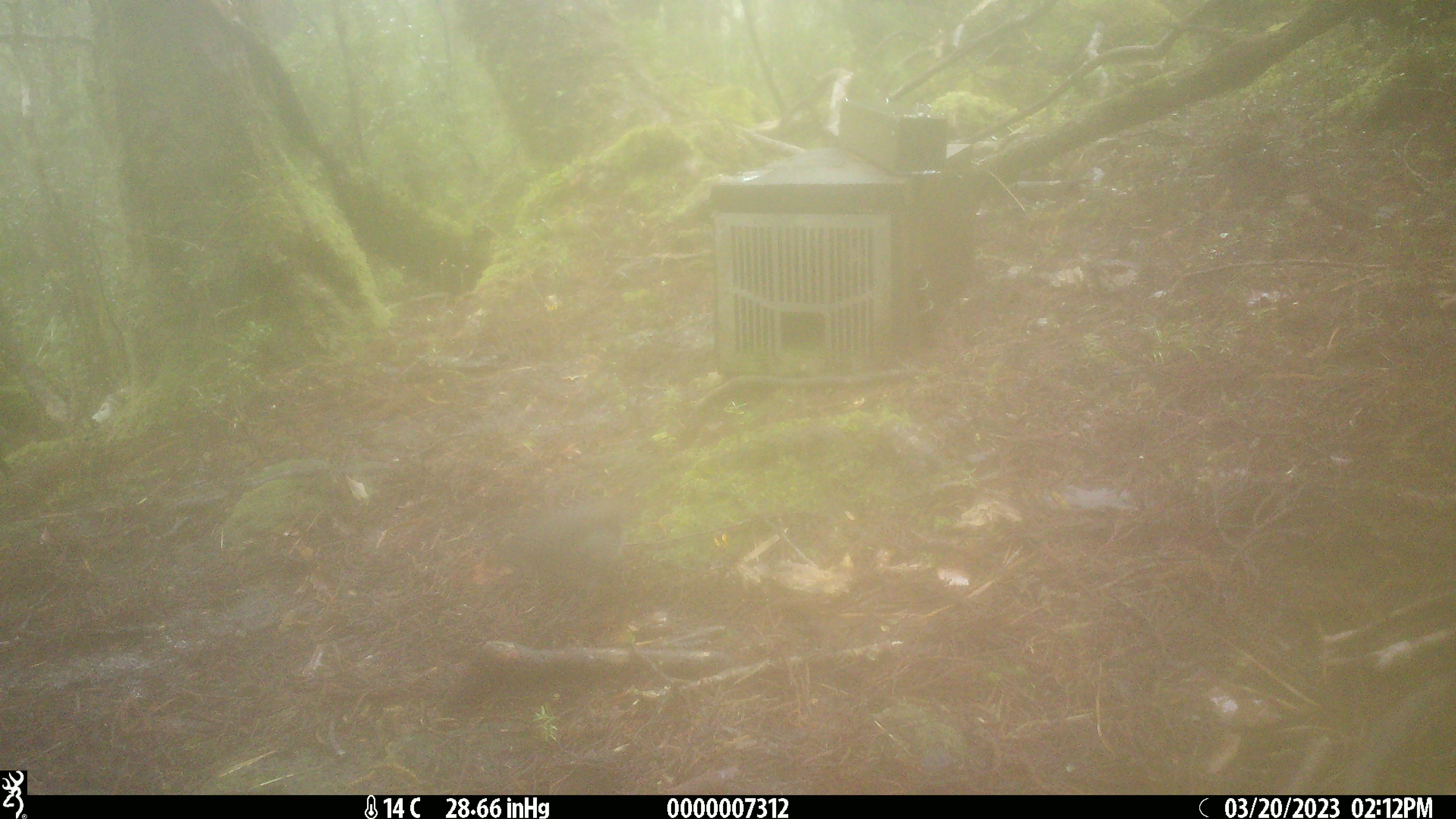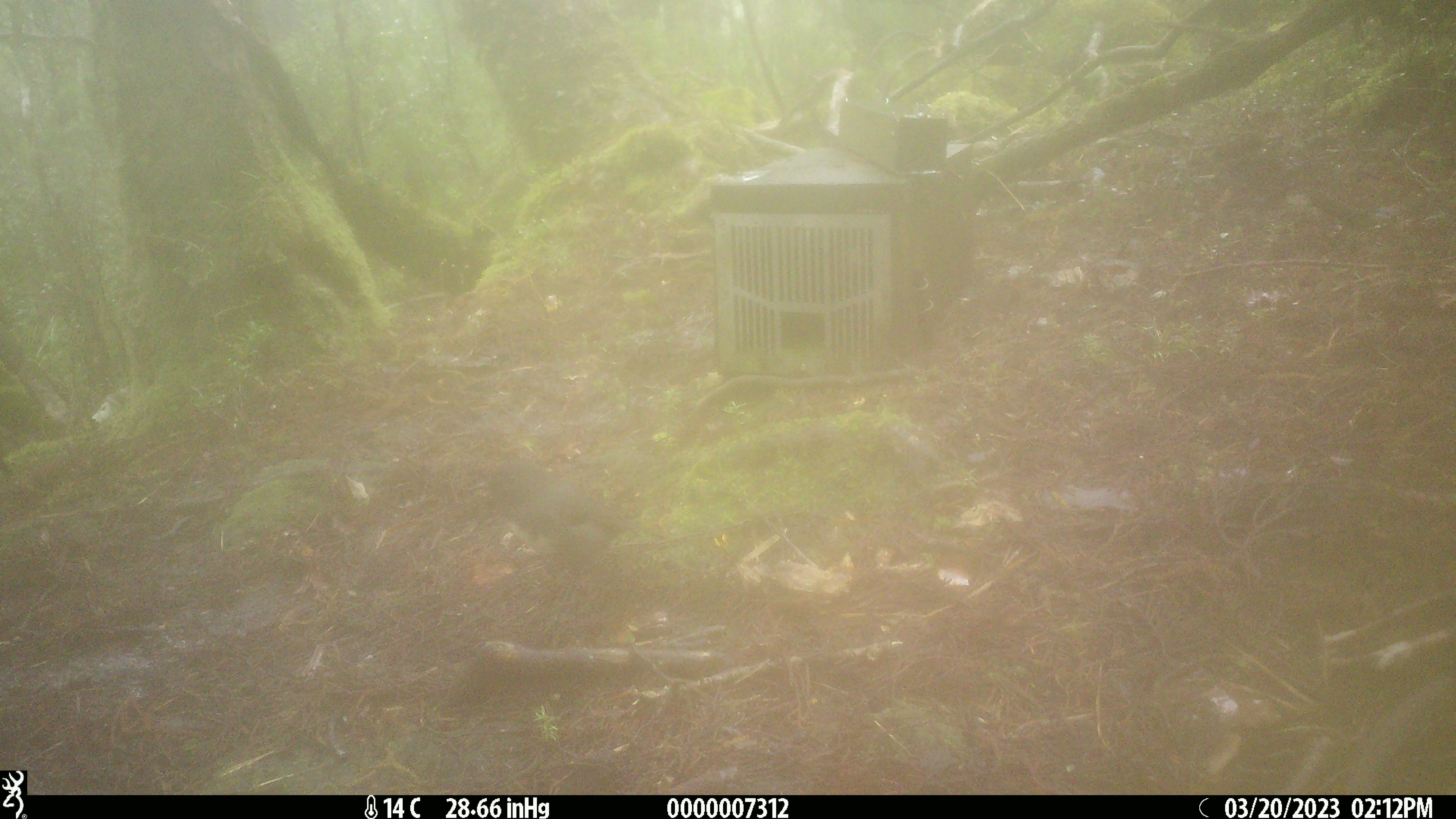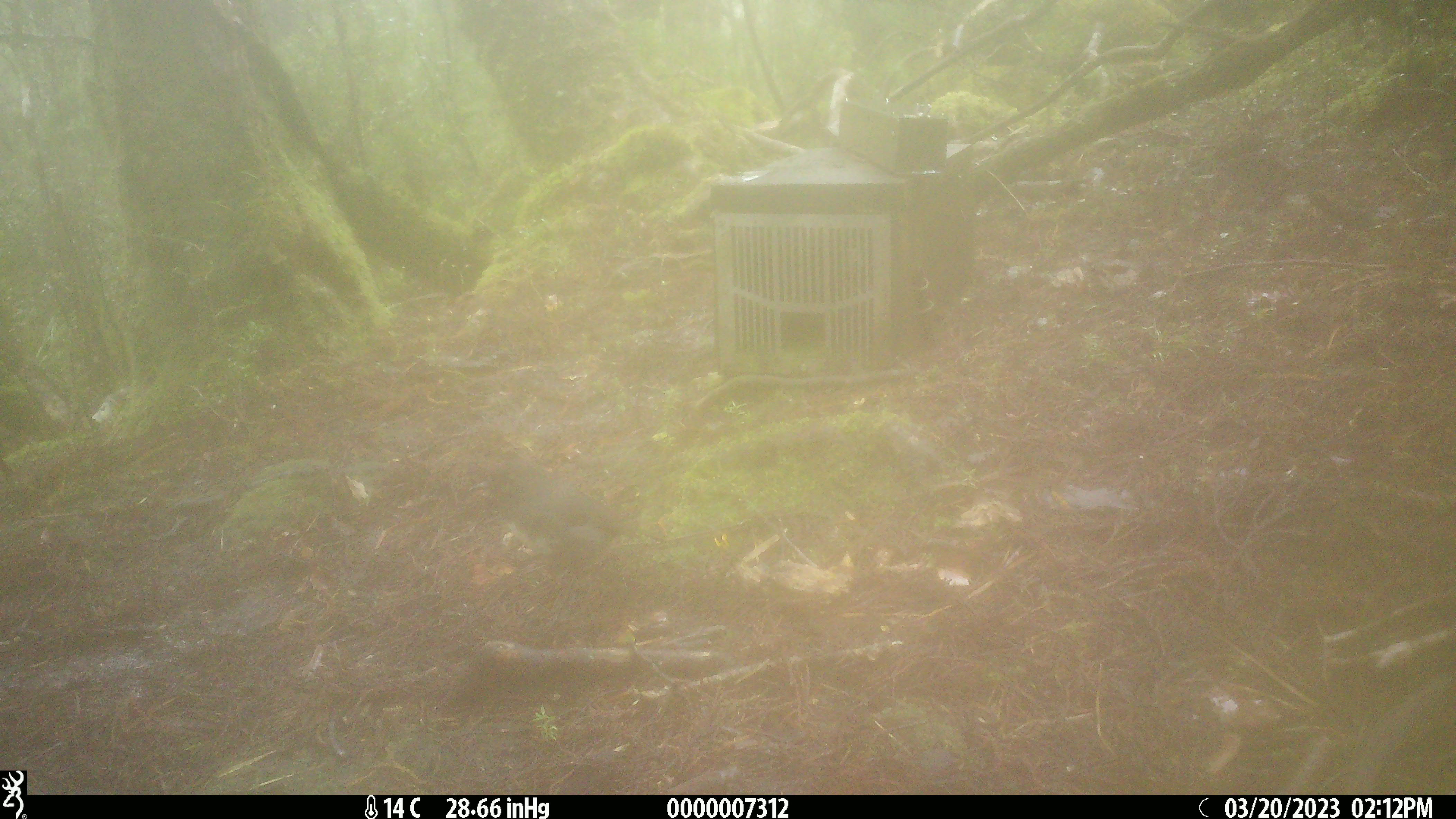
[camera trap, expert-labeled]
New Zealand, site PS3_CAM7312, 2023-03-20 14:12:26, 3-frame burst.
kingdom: Animalia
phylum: Chordata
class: Aves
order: Passeriformes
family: Petroicidae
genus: Petroica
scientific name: Petroica australis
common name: new zealand robin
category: robin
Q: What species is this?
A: Robin (new zealand robin) (Petroica australis).